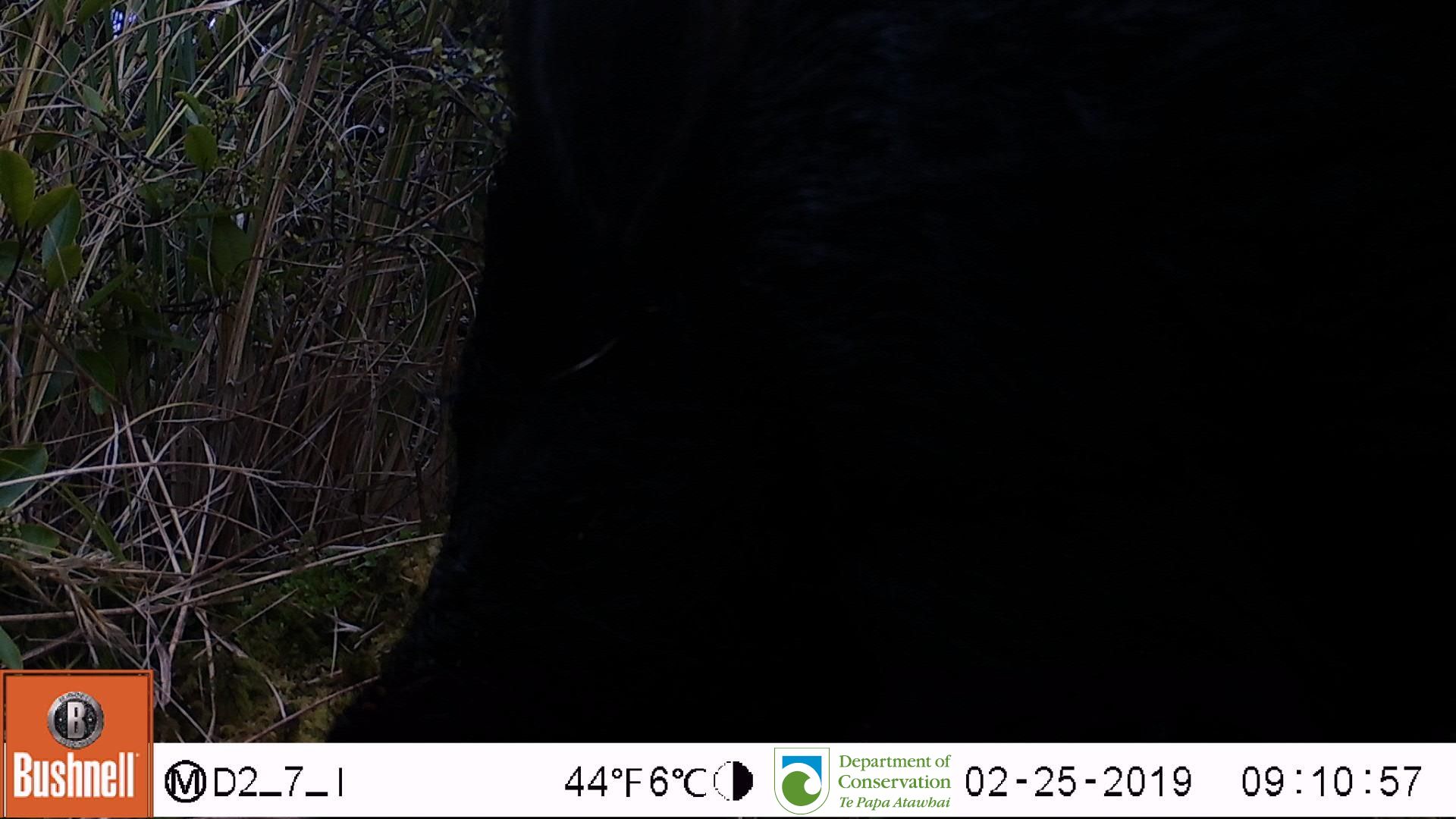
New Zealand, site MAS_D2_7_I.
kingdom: Animalia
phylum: Chordata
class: Mammalia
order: Artiodactyla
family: Suidae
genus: Sus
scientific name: Sus scrofa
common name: pig